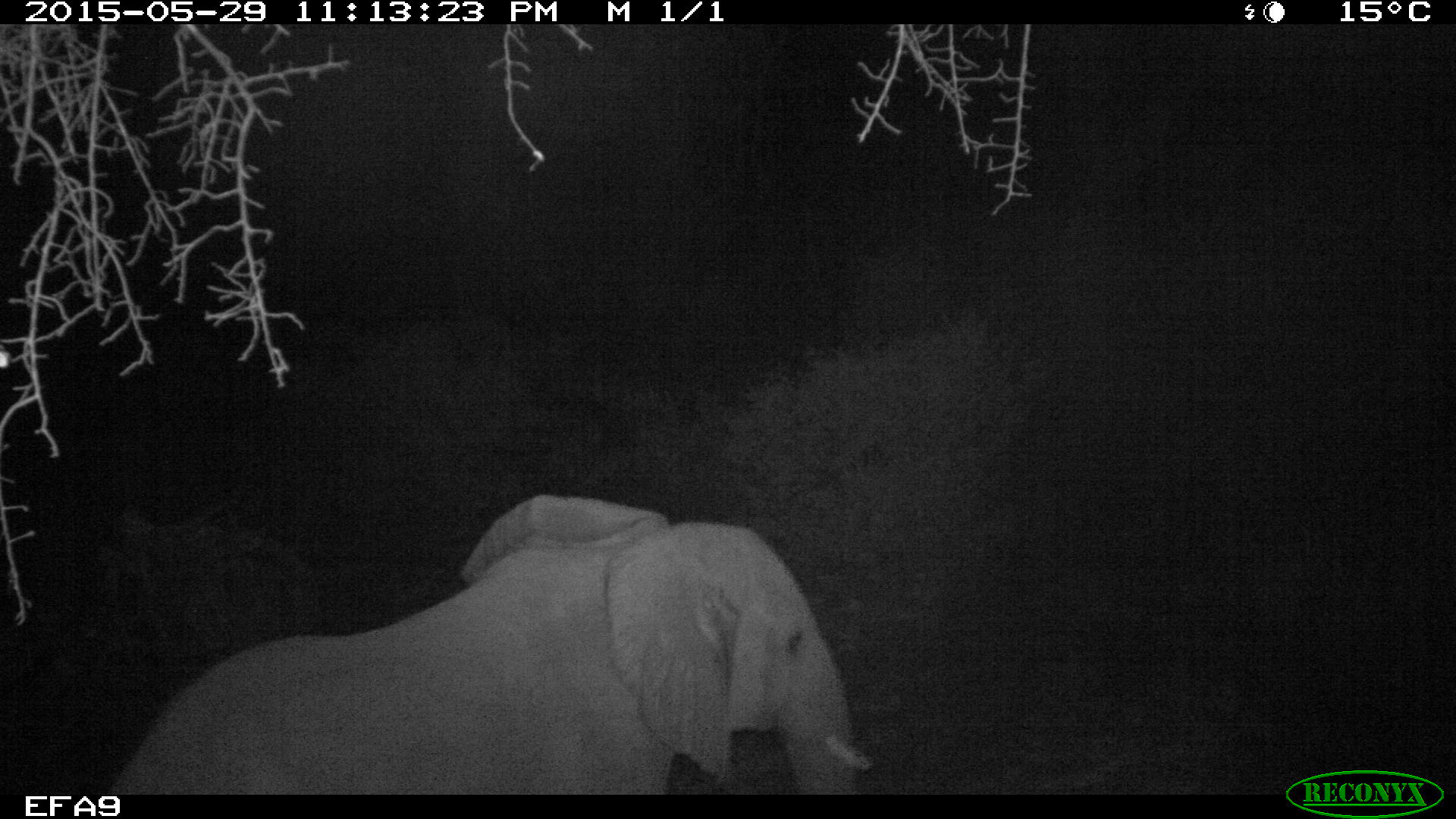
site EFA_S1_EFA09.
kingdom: Animalia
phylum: Chordata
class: Mammalia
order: Proboscidea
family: Elephantidae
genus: Loxodonta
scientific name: Loxodonta africana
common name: african bush elephant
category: elephant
Elephant (african bush elephant) (Loxodonta africana), count 1. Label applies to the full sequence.